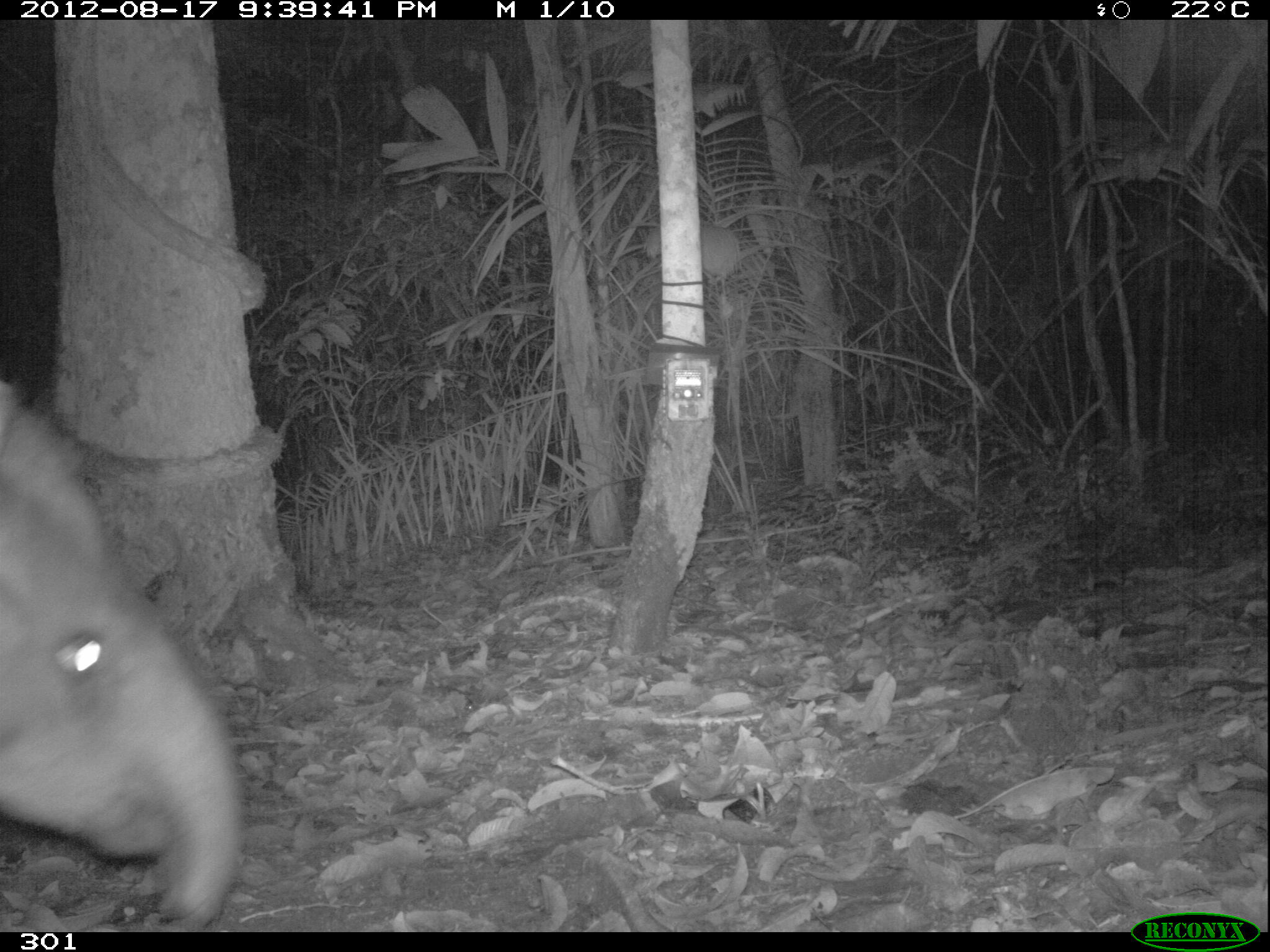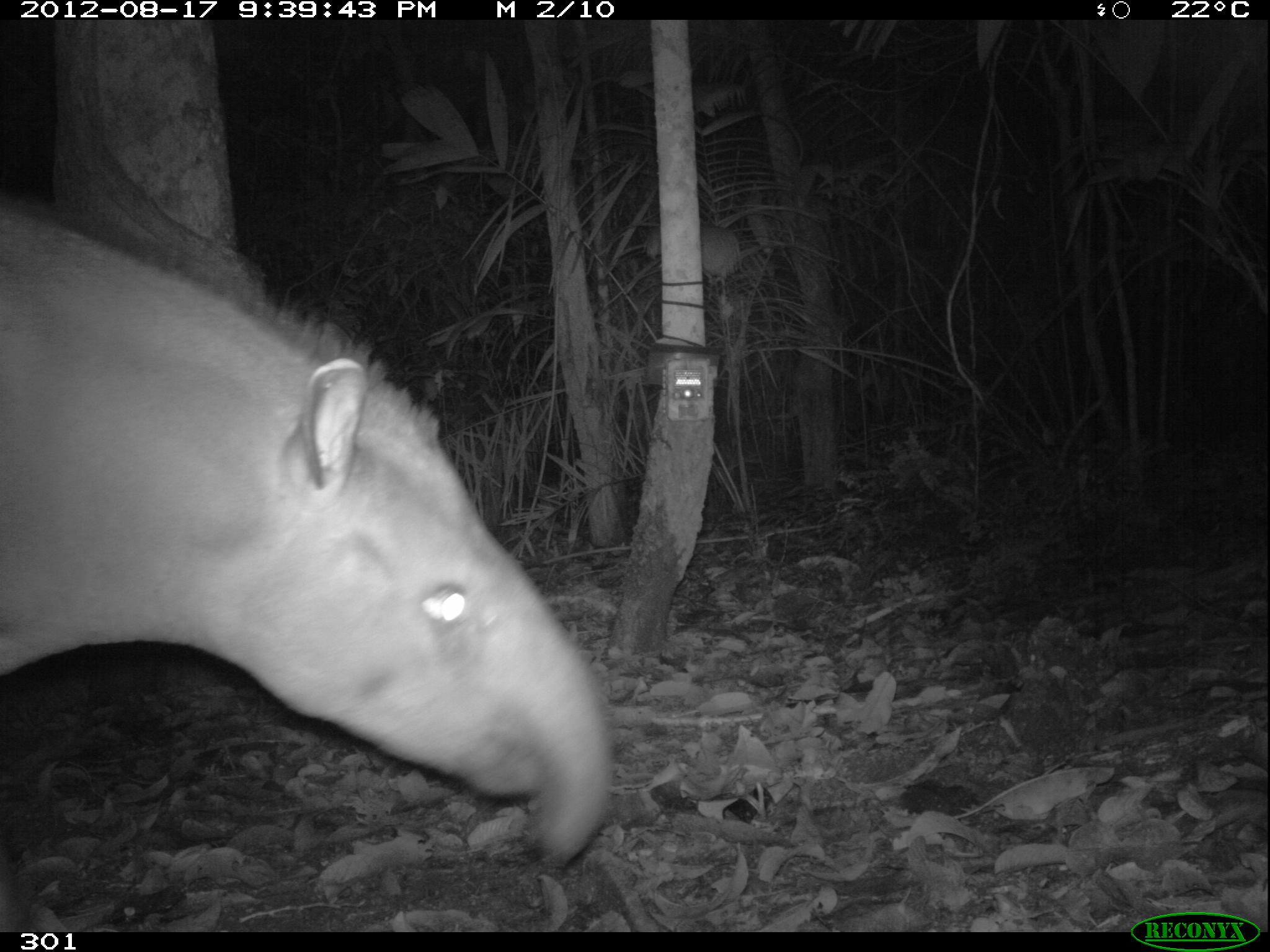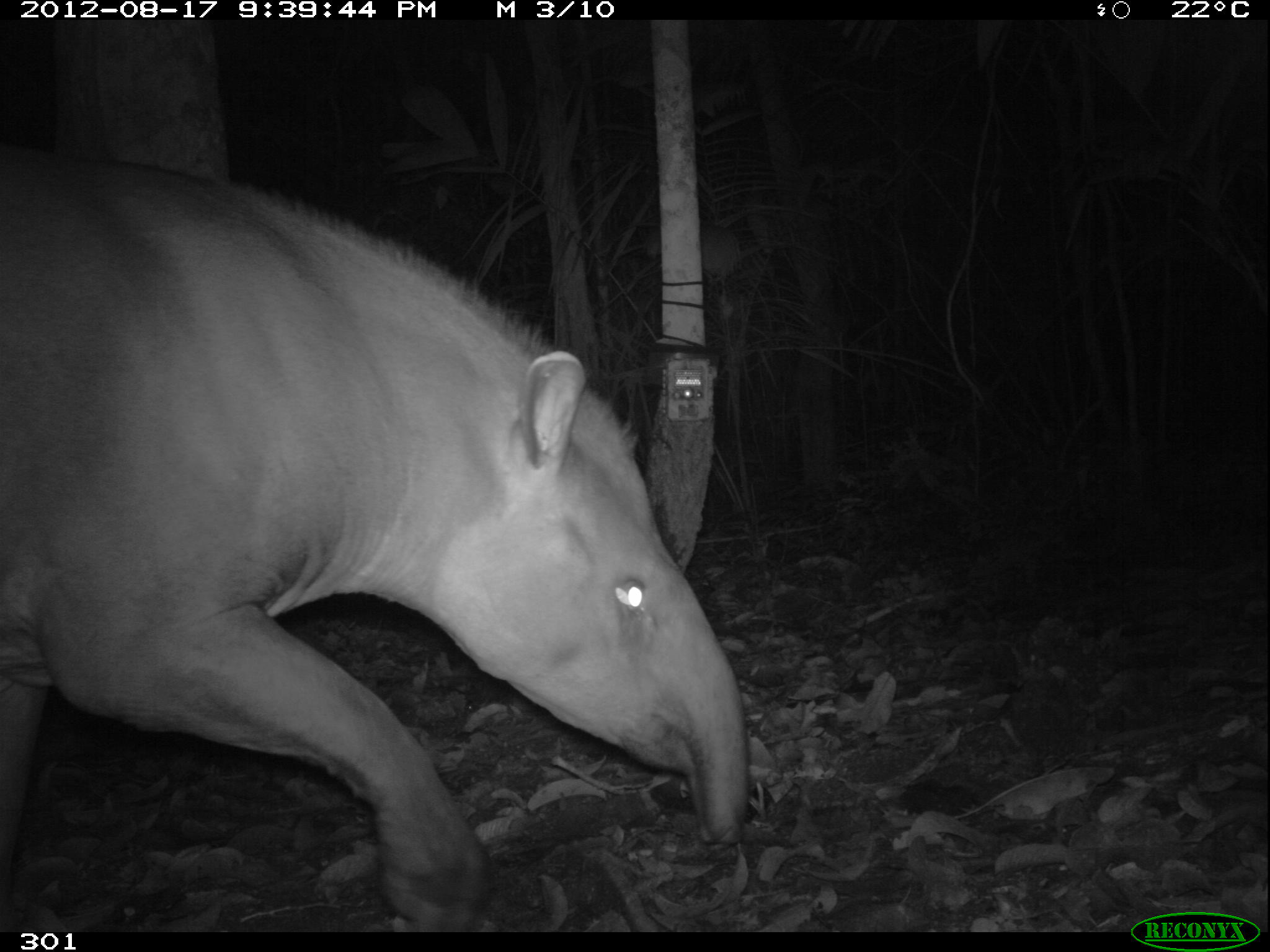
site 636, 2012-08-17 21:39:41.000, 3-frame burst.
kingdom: Animalia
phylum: Chordata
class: Mammalia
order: Perissodactyla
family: Tapiridae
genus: Tapirus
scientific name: Tapirus terrestris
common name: south american tapir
Tapirus terrestris (south american tapir).